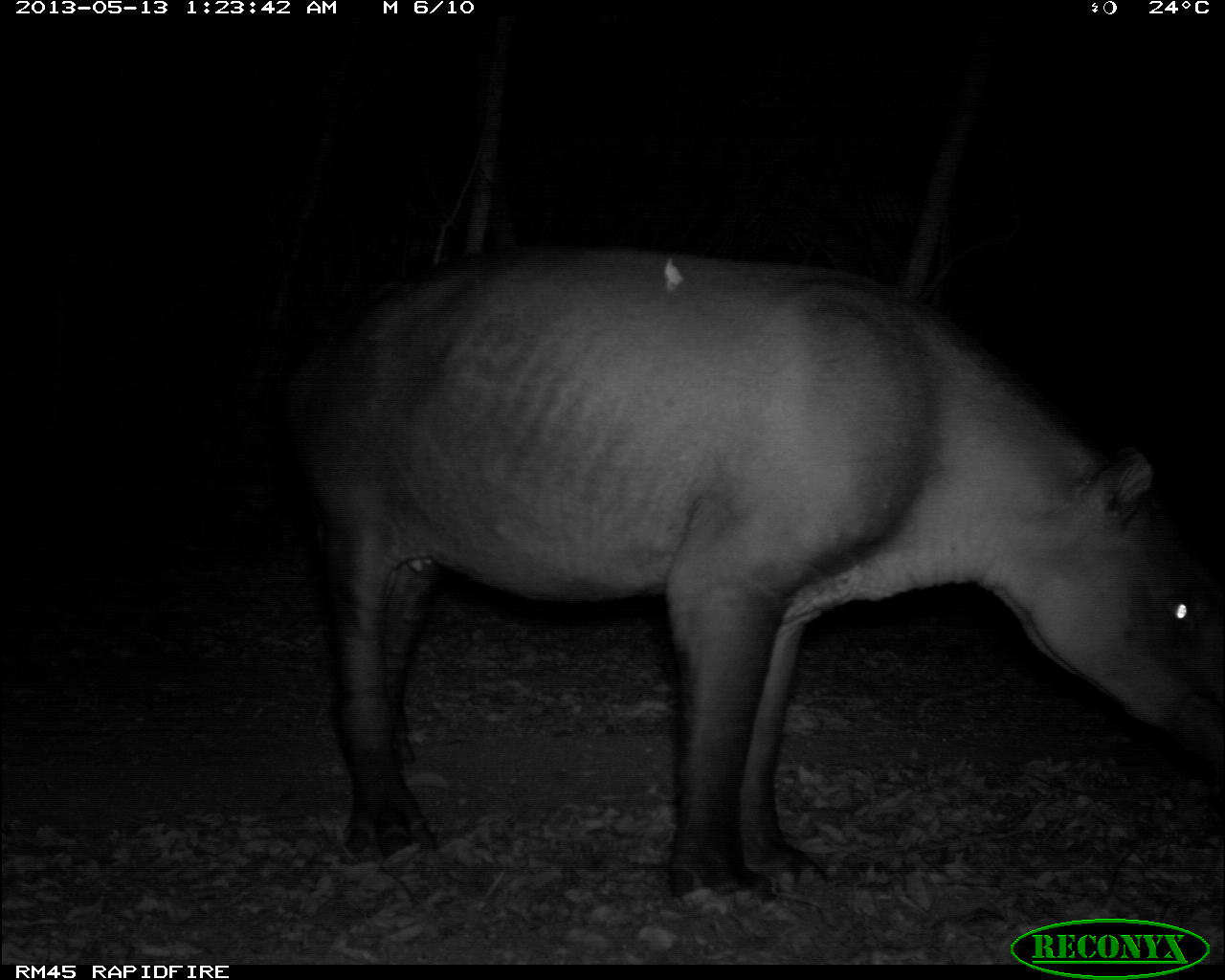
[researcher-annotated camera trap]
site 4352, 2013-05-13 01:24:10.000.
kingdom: Animalia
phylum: Chordata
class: Mammalia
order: Perissodactyla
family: Tapiridae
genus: Tapirus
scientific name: Tapirus bairdii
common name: baird's tapir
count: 2